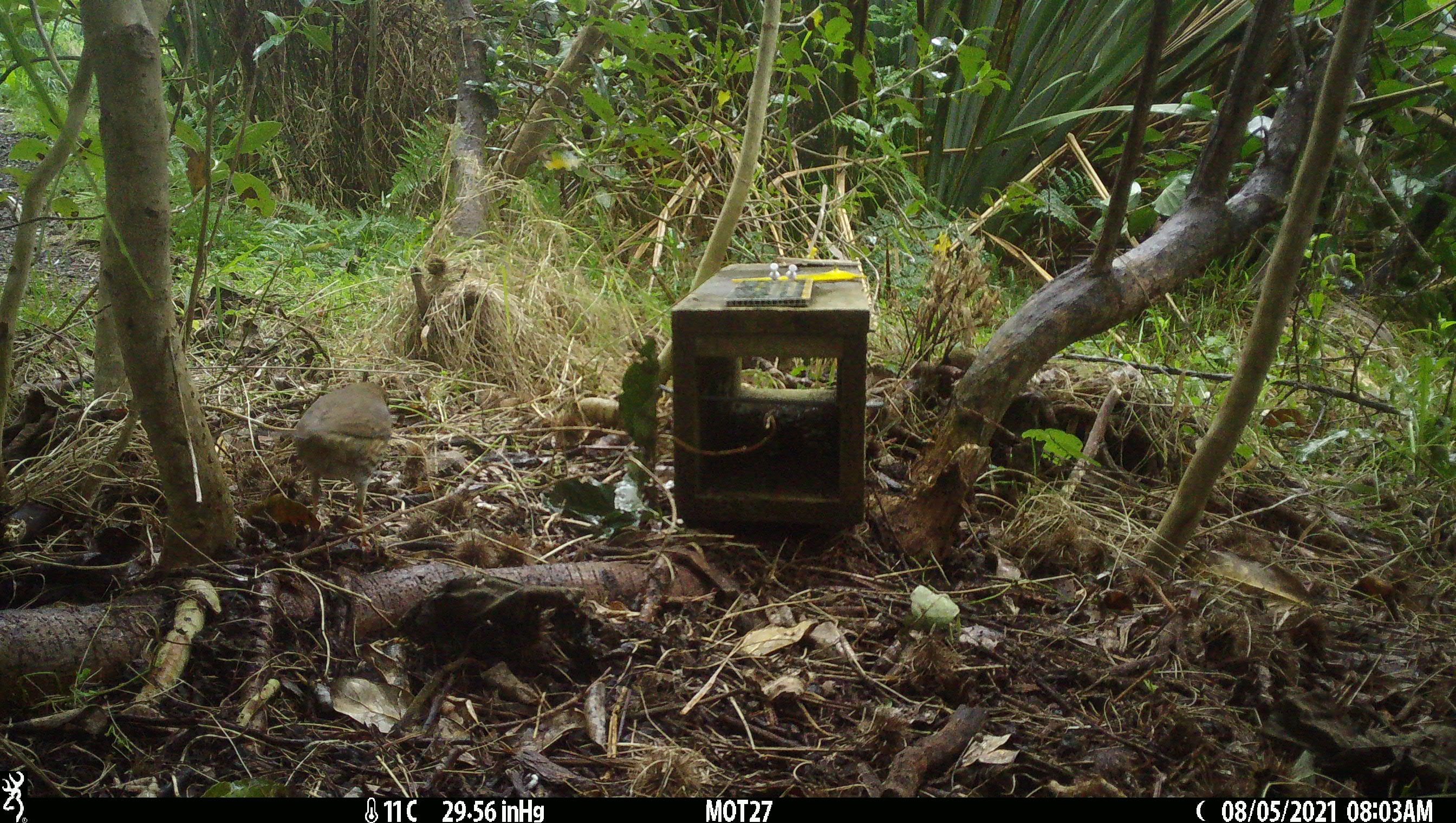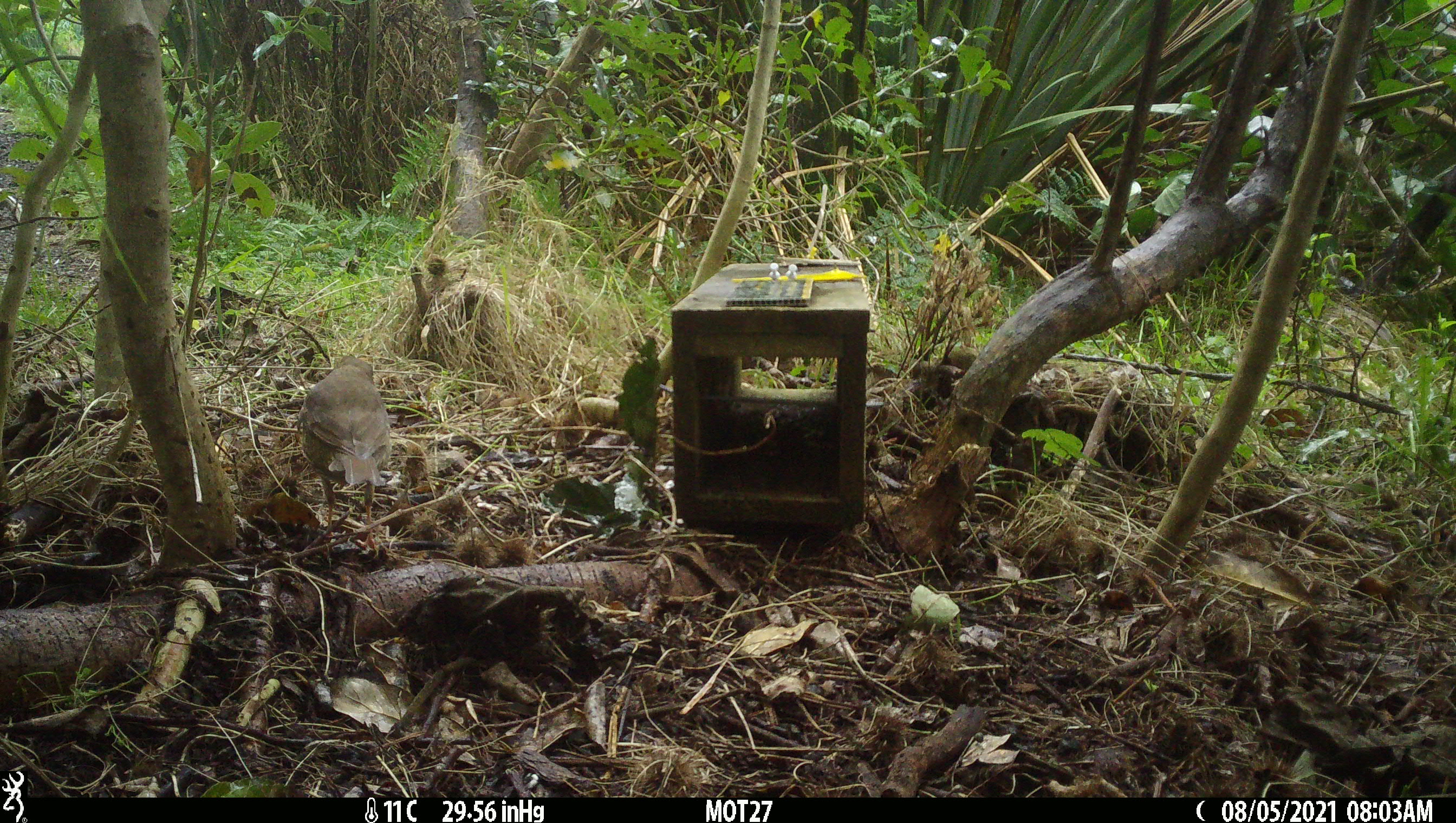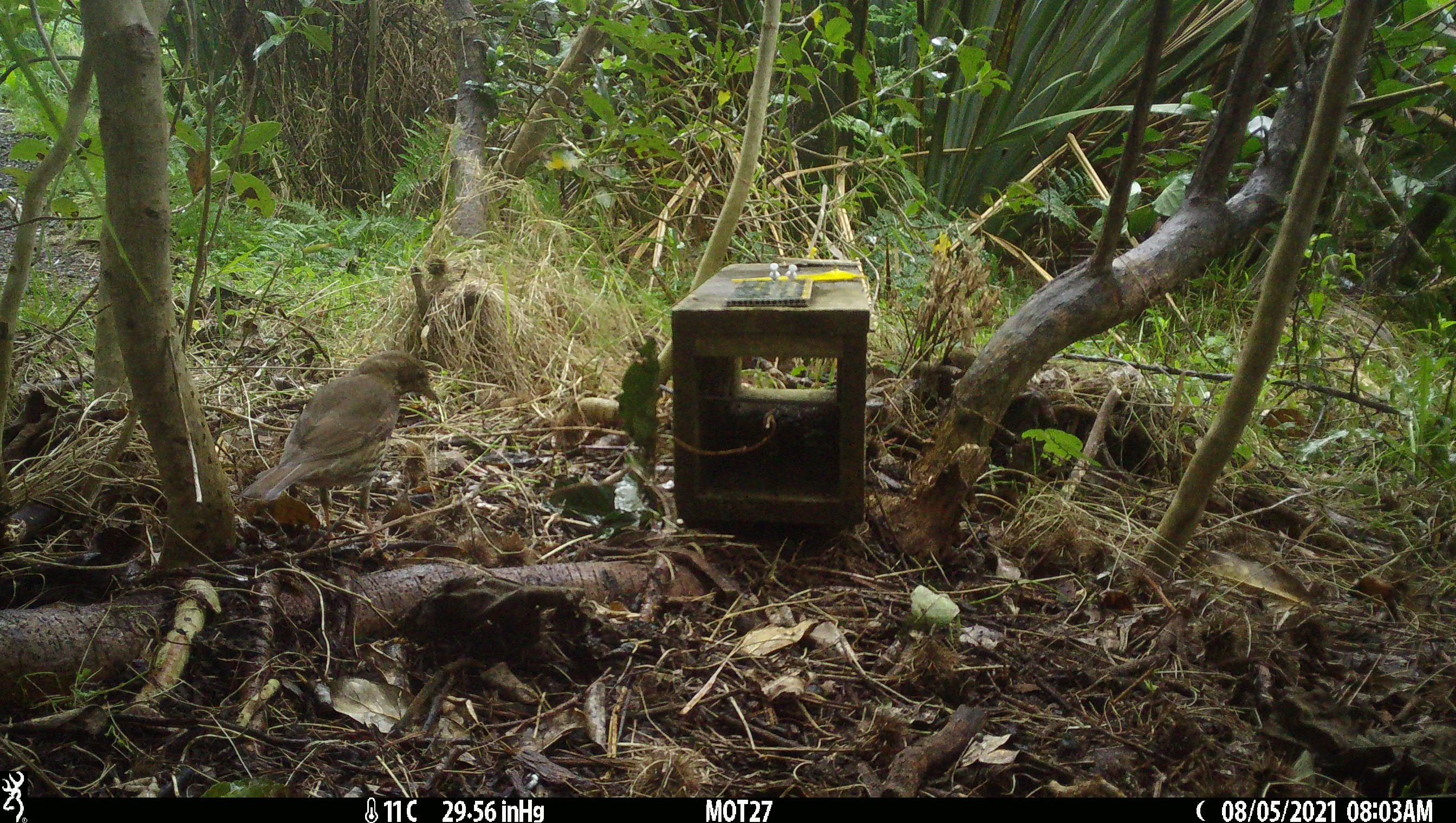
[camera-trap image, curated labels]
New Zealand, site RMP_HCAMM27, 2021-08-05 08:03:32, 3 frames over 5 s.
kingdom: Animalia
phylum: Chordata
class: Aves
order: Passeriformes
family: Turdidae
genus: Turdus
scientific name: Turdus philomelos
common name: song thrush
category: thrush